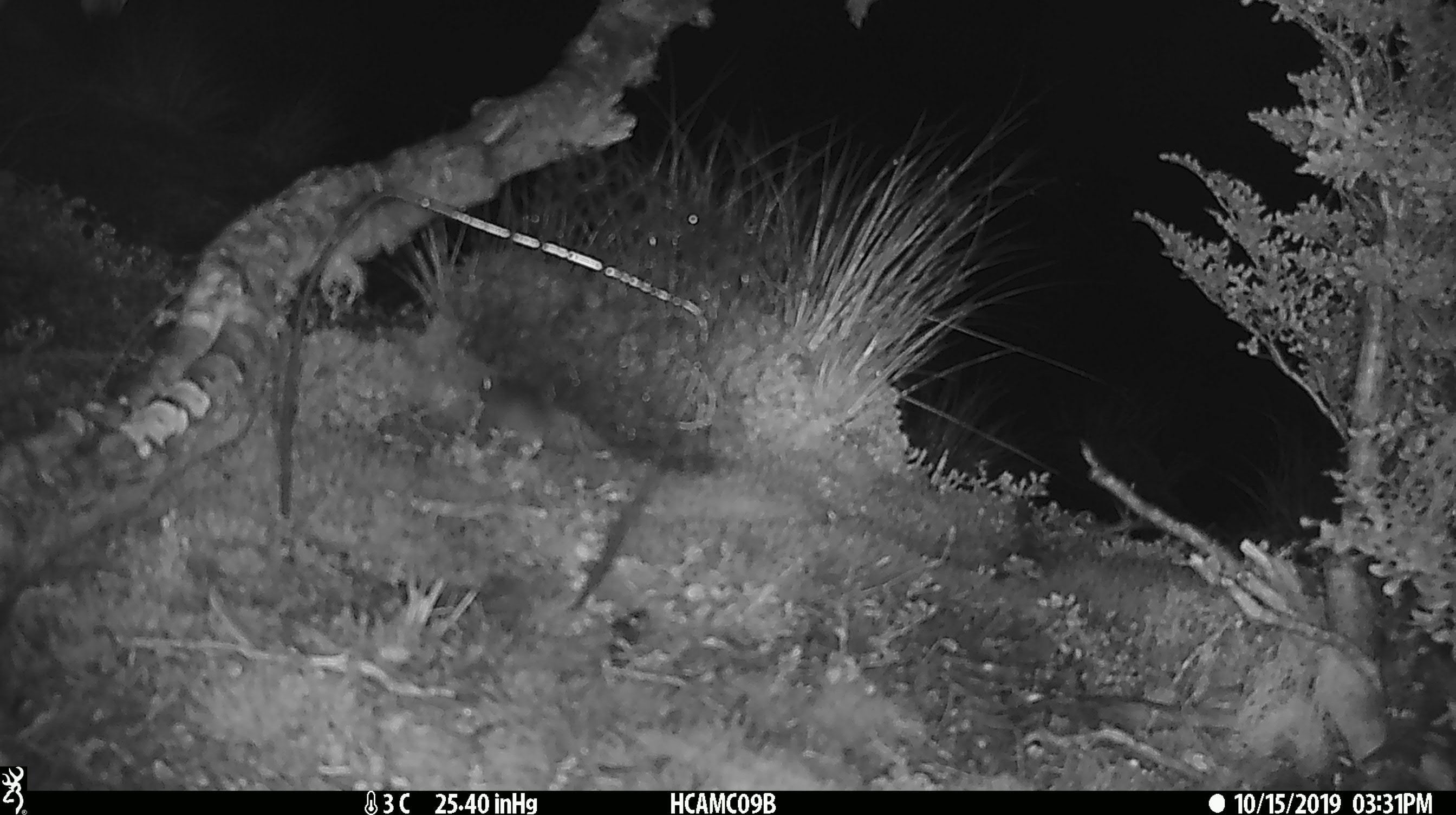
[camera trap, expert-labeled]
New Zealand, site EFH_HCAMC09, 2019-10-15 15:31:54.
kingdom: Animalia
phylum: Chordata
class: Mammalia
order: Rodentia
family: Muridae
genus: Mus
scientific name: Mus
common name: mouse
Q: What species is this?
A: Mouse (Mus).